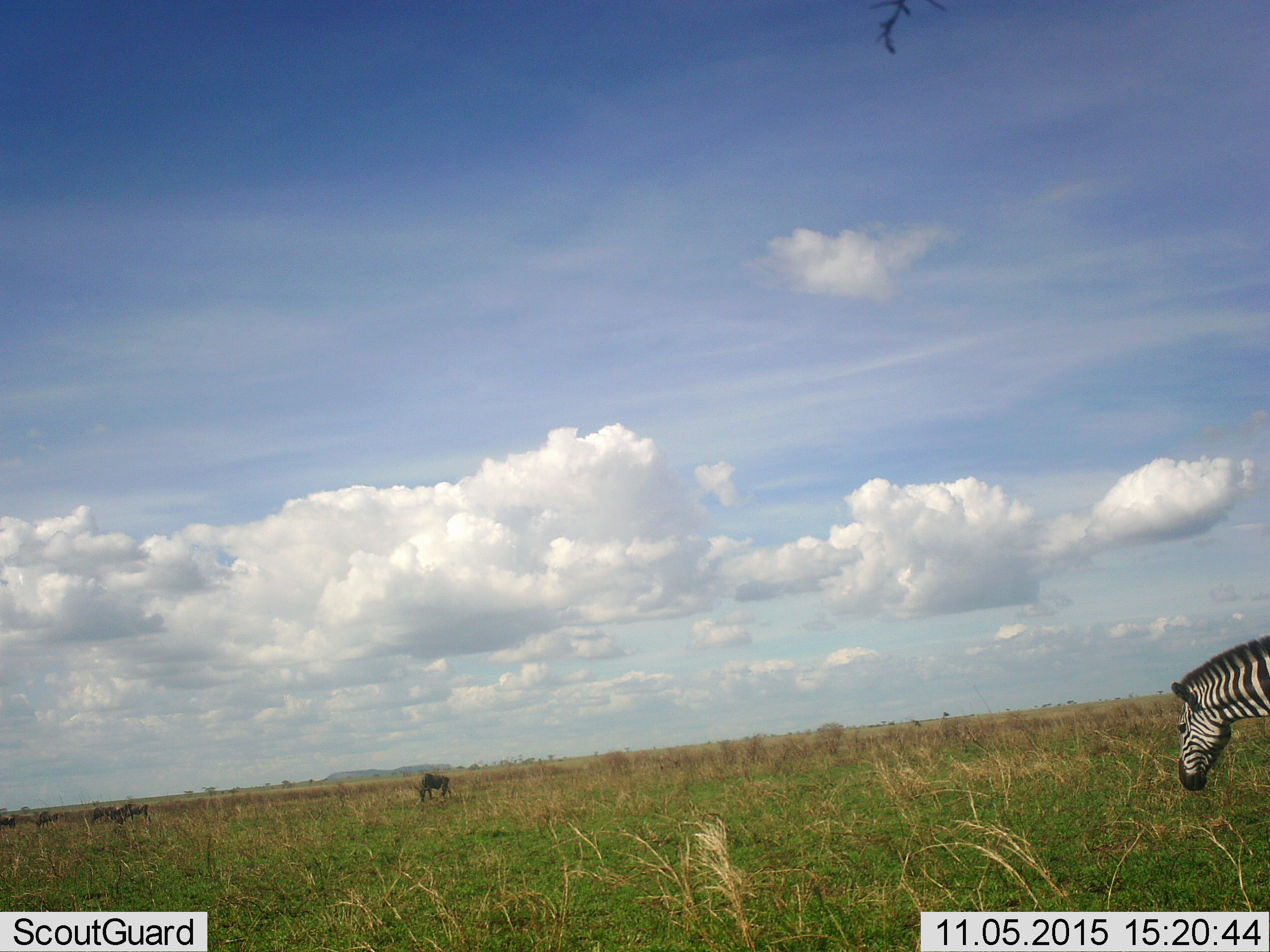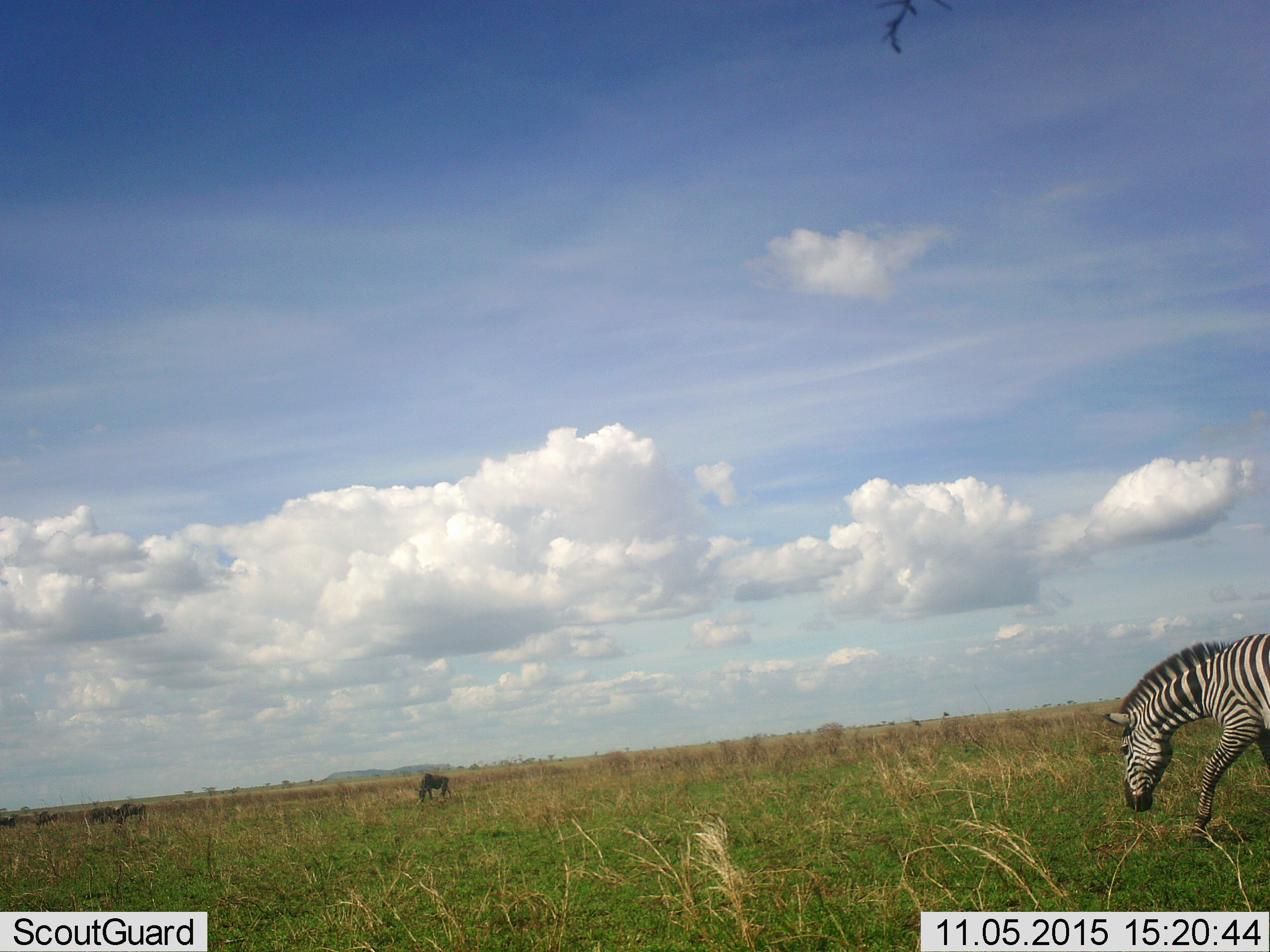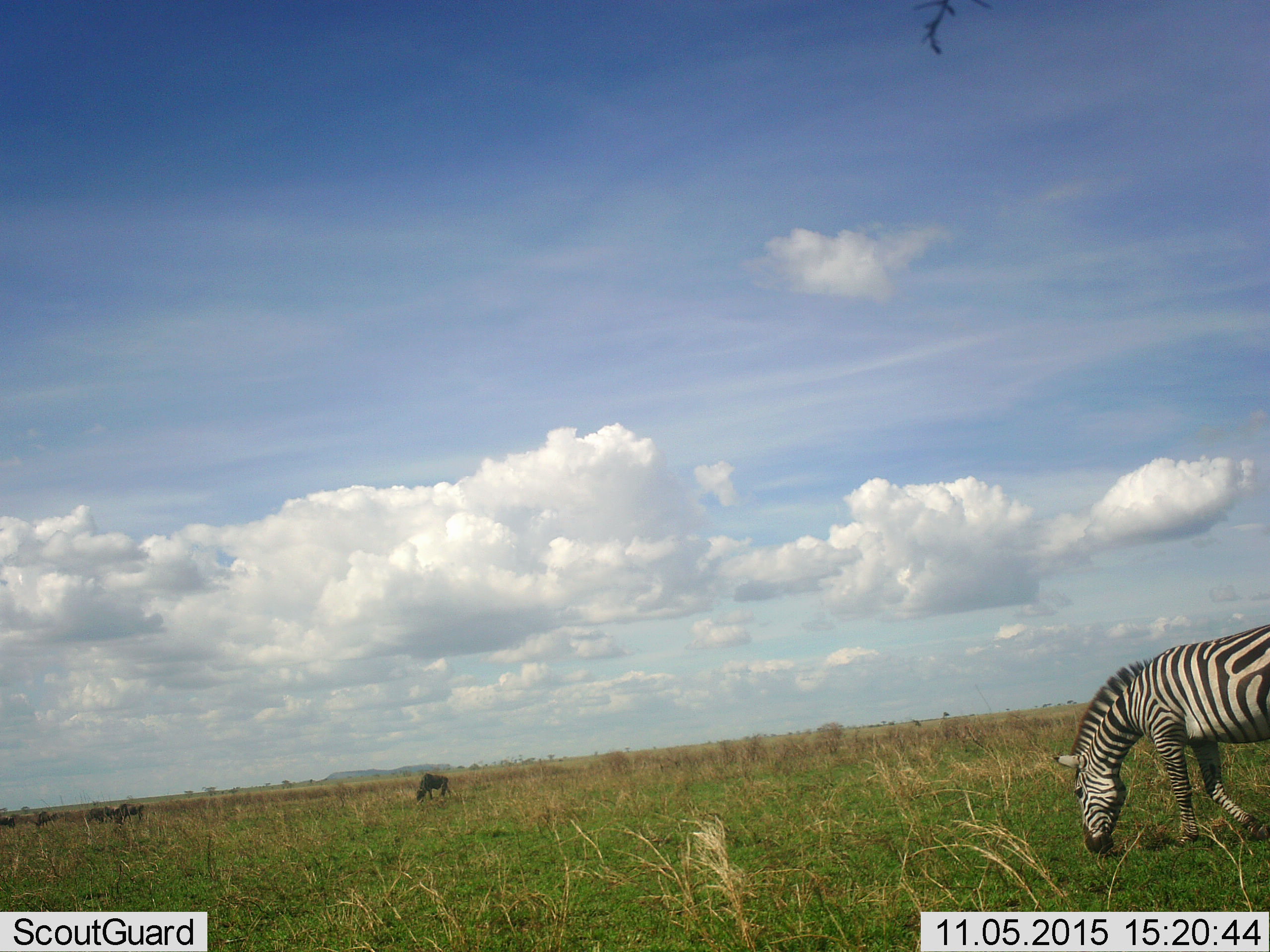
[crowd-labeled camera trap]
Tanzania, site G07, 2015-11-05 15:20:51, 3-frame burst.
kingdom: Animalia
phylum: Chordata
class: Mammalia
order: Artiodactyla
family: Bovidae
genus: Connochaetes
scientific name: Connochaetes taurinus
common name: blue wildebeest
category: wildebeest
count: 6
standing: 71%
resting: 0%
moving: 0%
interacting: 0%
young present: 0%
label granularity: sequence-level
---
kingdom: Animalia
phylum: Chordata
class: Mammalia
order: Perissodactyla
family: Equidae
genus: Equus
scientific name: Equus quagga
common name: plains zebra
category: zebra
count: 1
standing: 20%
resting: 0%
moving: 80%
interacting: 0%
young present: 0%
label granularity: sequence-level